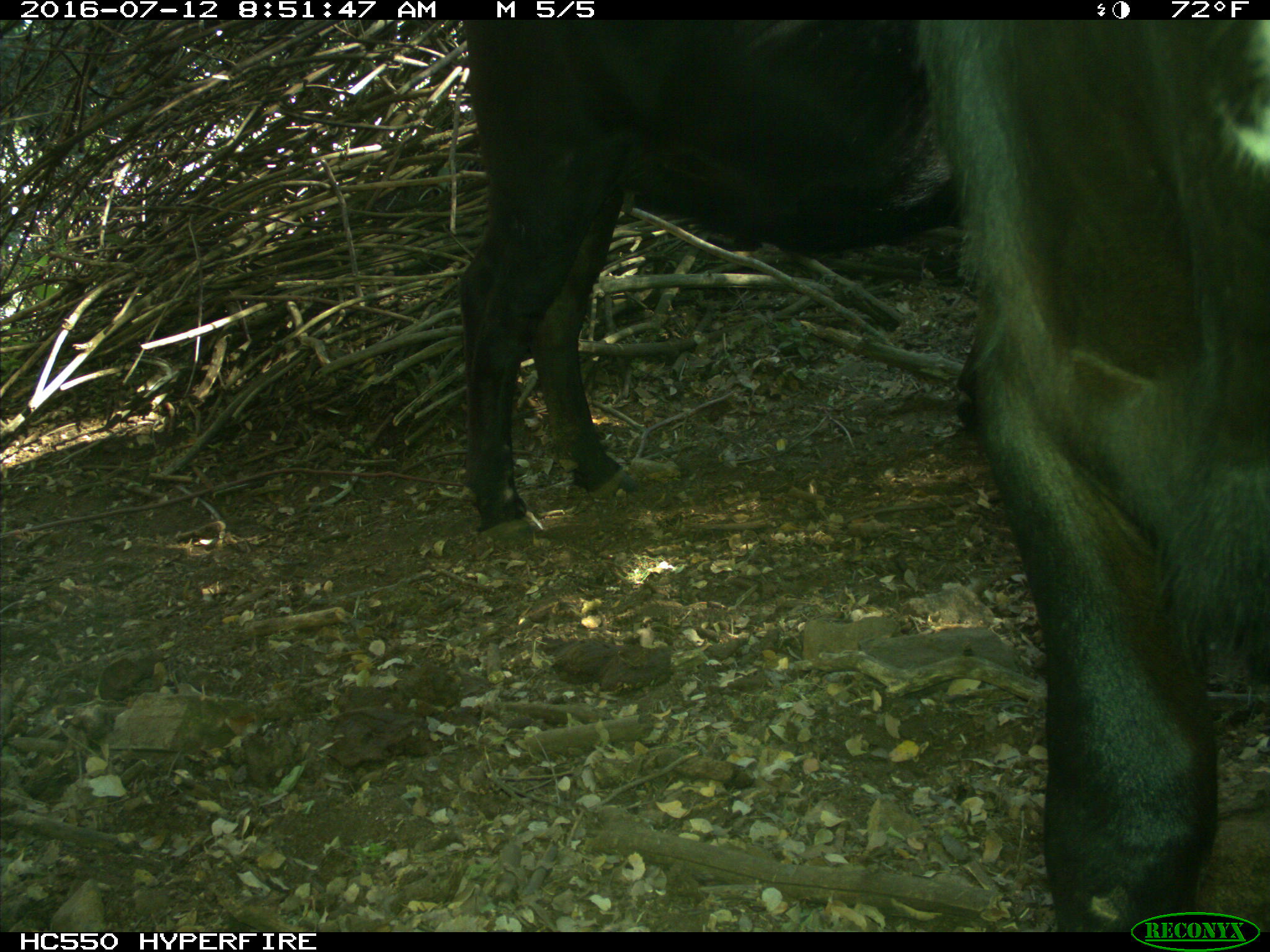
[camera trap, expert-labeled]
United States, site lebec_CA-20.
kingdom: Animalia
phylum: Chordata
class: Mammalia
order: Artiodactyla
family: Bovidae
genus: Bos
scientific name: Bos taurus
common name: domestic cow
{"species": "Bos taurus (domestic cow)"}